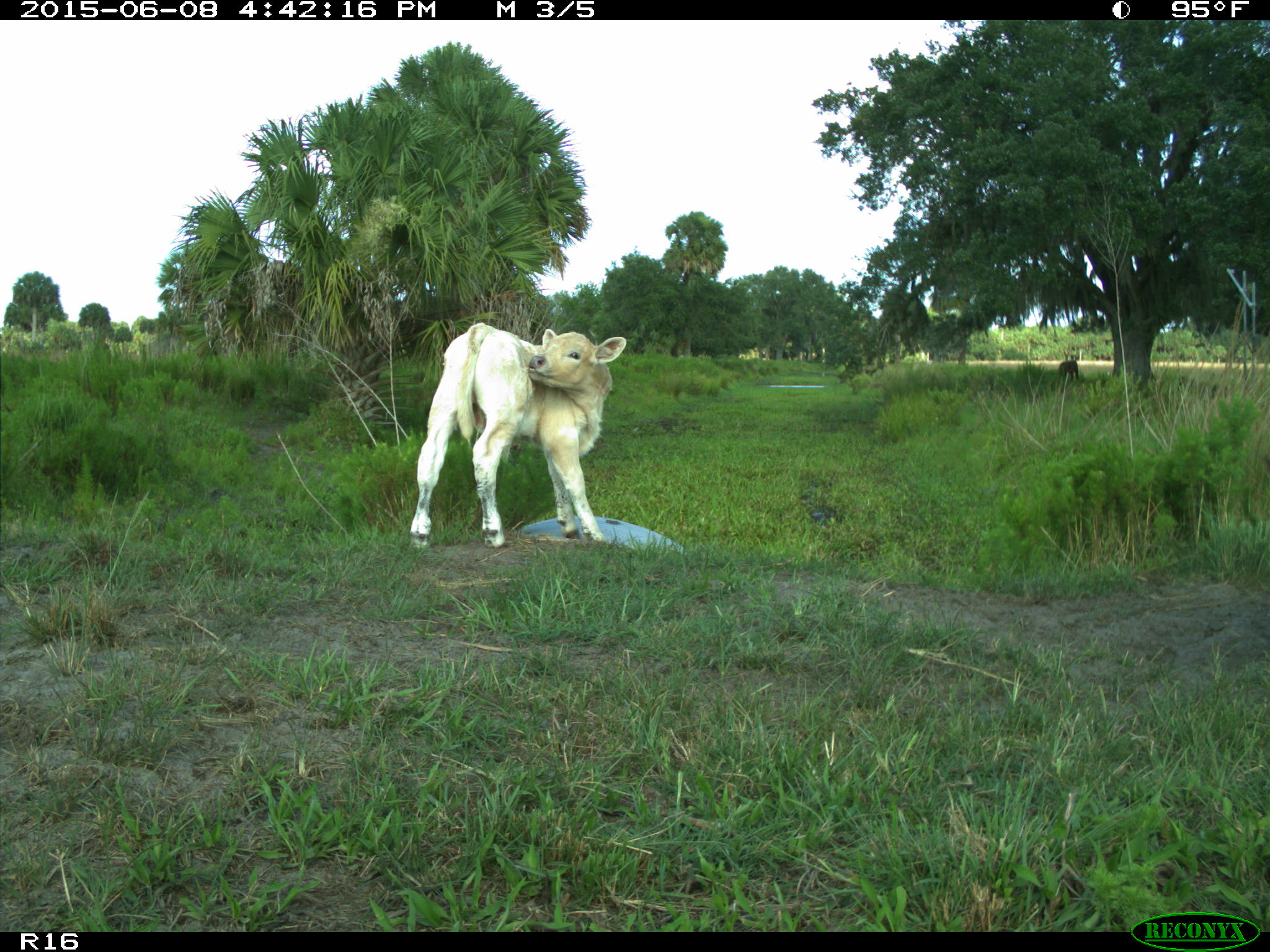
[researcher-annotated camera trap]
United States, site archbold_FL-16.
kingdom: Animalia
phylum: Chordata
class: Mammalia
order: Artiodactyla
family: Bovidae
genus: Bos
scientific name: Bos taurus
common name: domestic cow